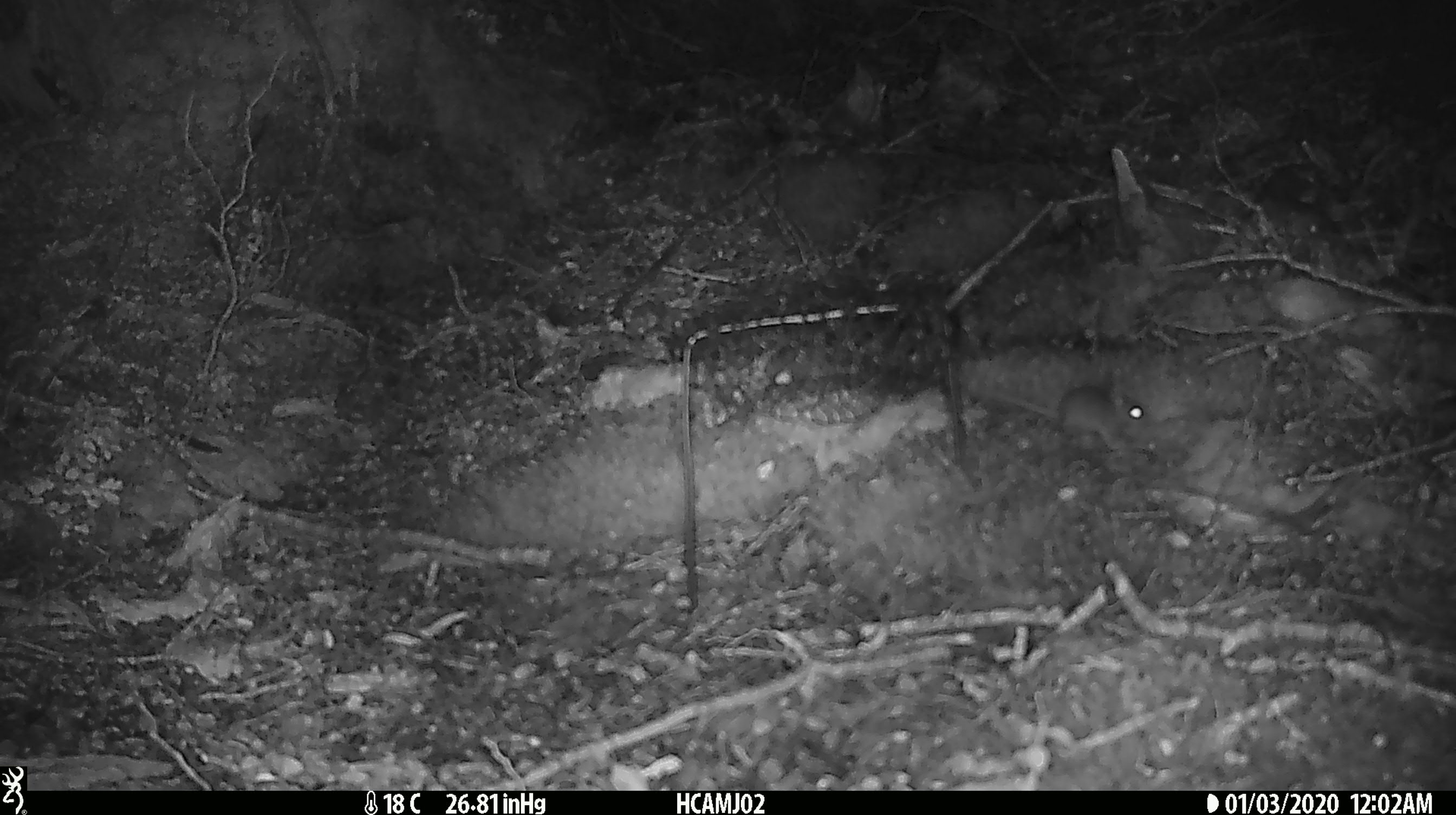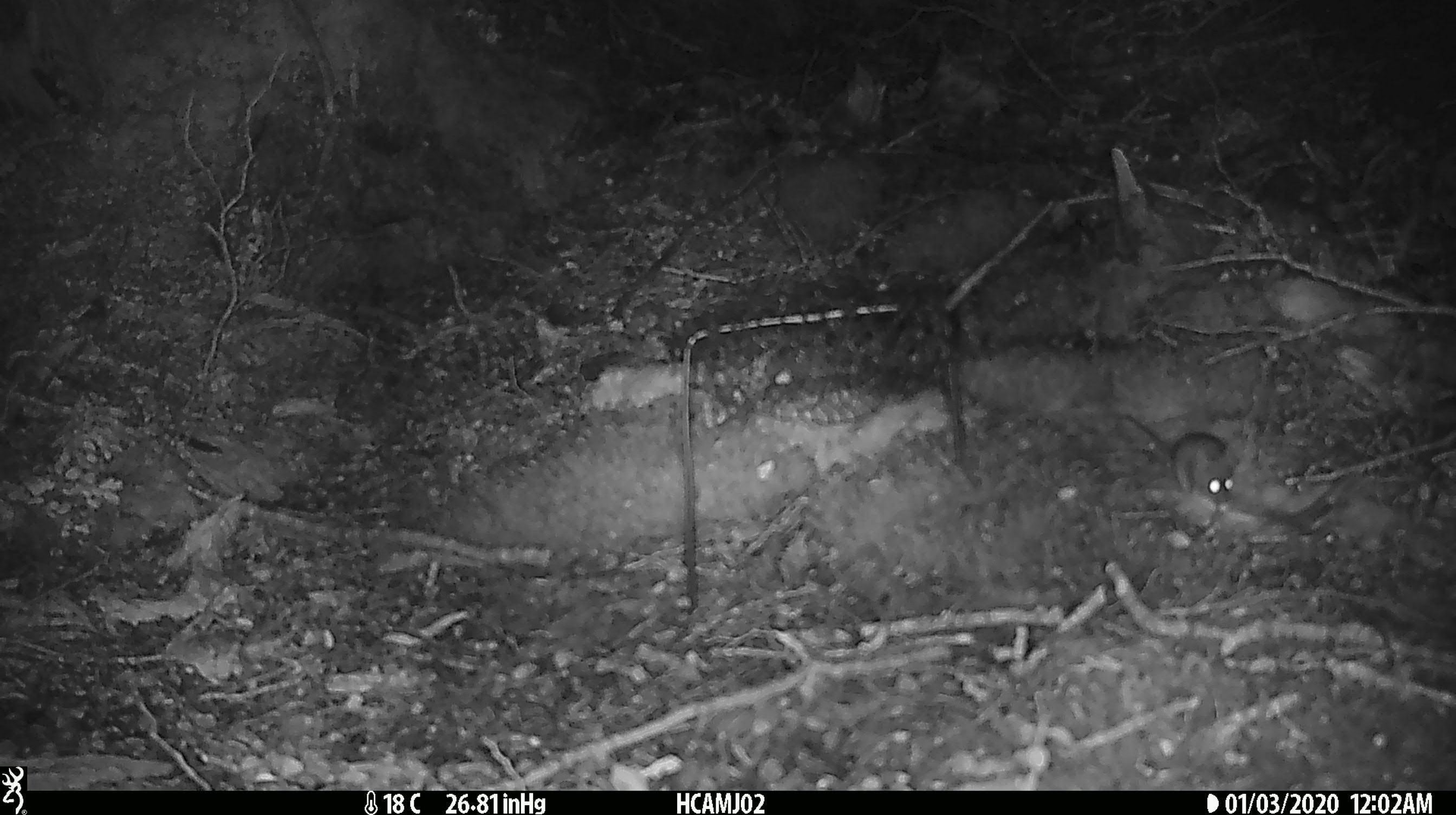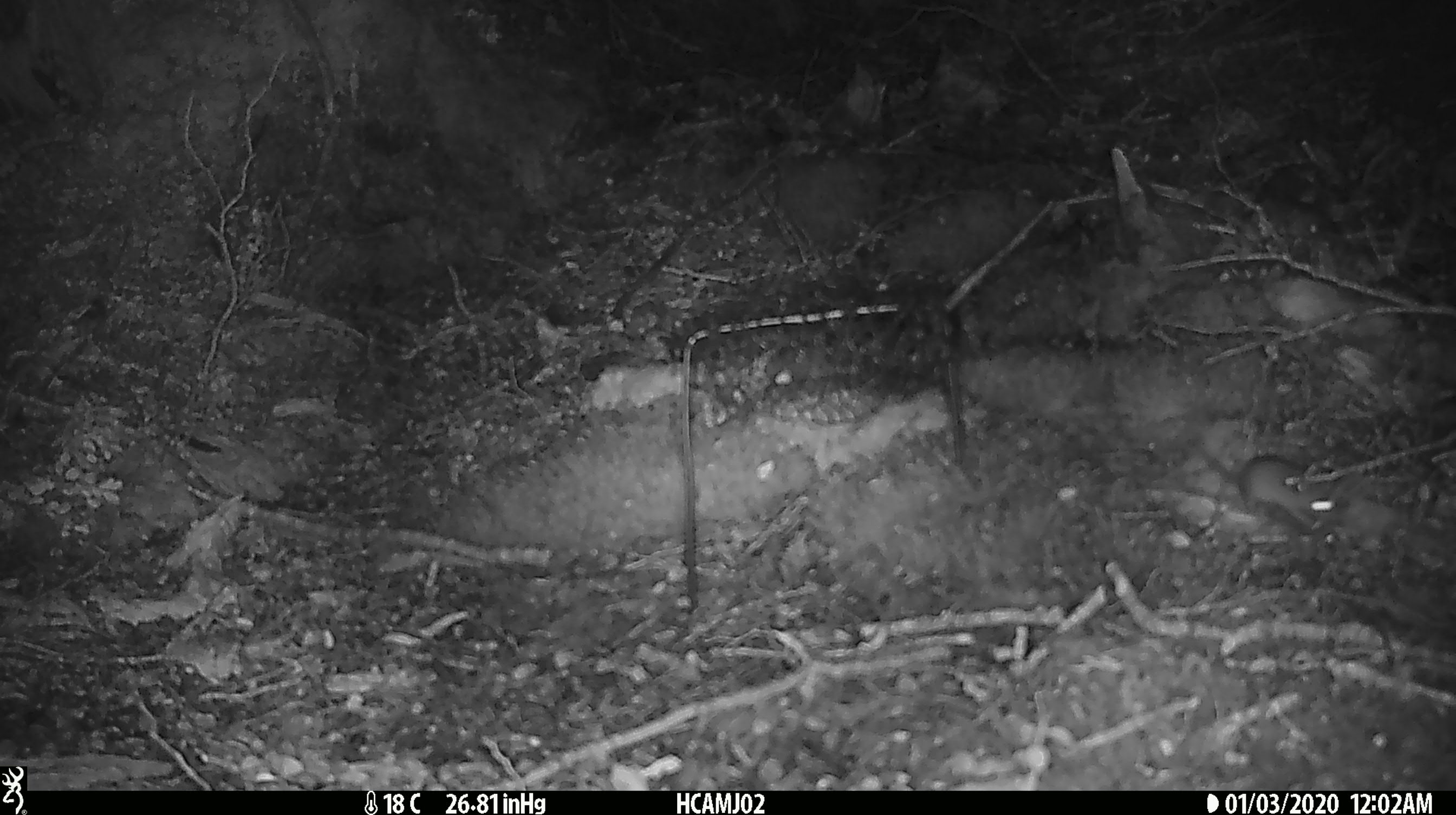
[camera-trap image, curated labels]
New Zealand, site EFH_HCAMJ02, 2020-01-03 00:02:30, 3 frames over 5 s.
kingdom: Animalia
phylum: Chordata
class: Mammalia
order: Rodentia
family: Muridae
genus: Mus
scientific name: Mus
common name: mouse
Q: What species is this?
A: Mouse (Mus).